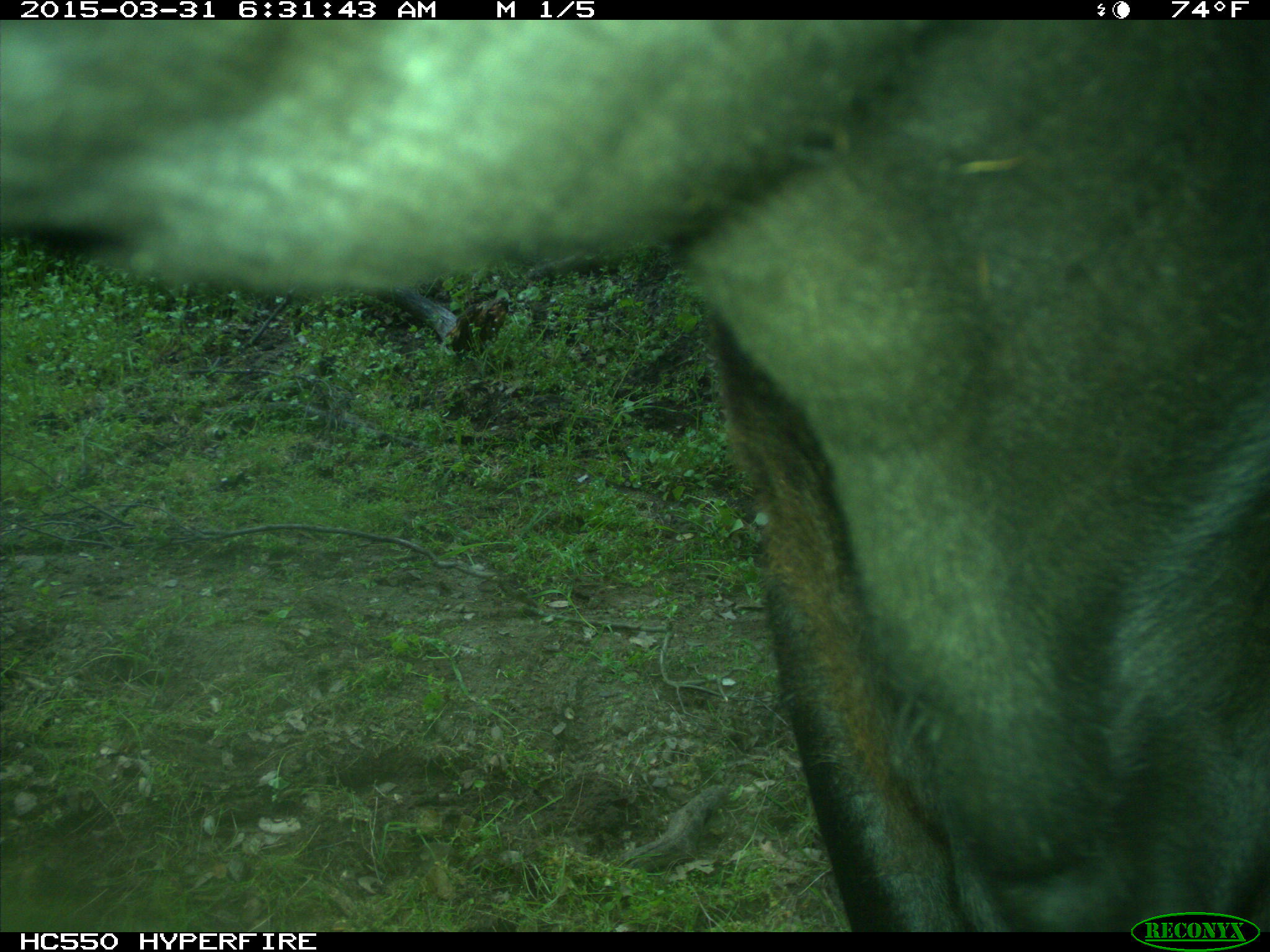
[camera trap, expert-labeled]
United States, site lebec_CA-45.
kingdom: Animalia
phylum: Chordata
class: Mammalia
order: Artiodactyla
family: Bovidae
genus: Bos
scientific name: Bos taurus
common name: domestic cow